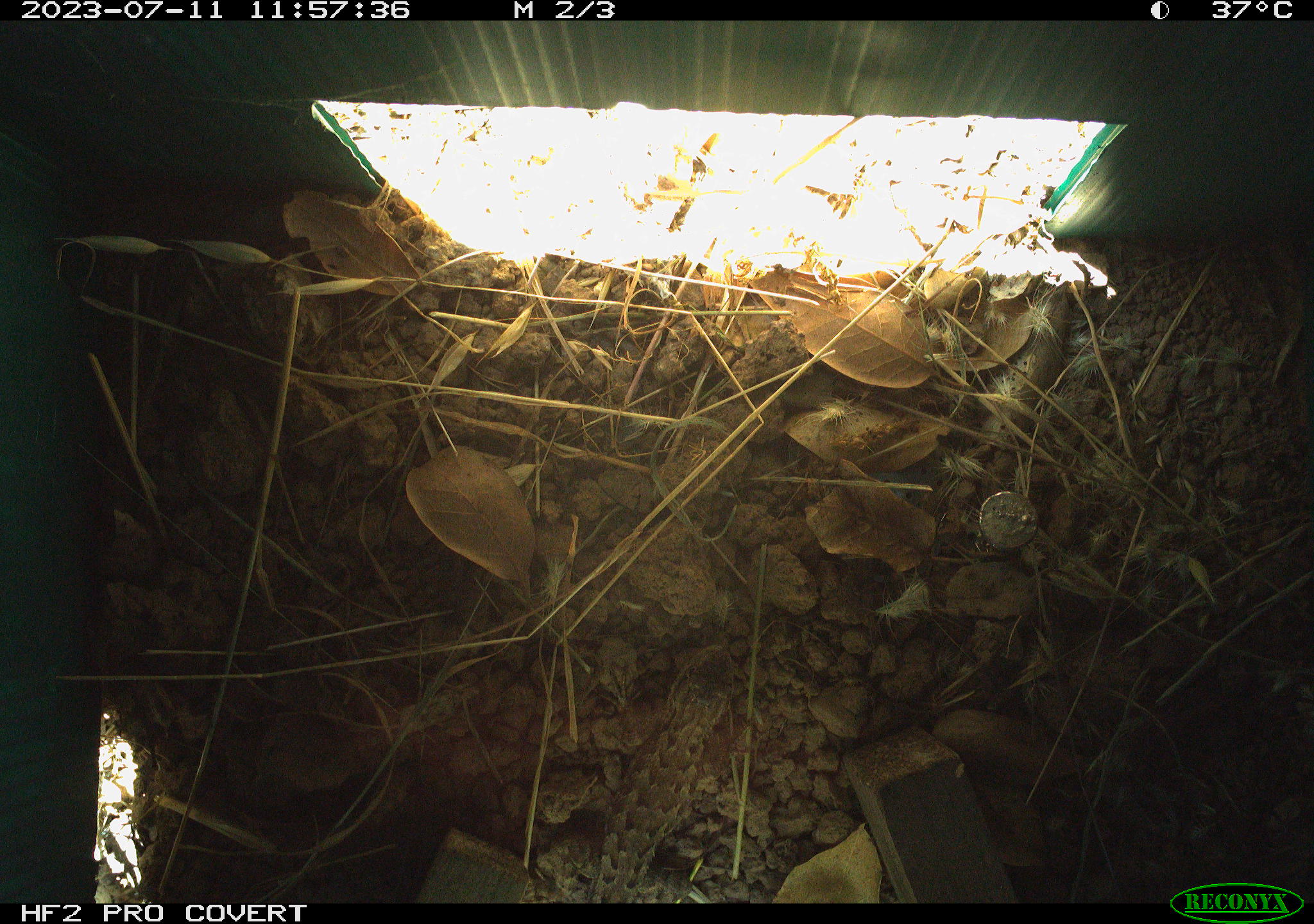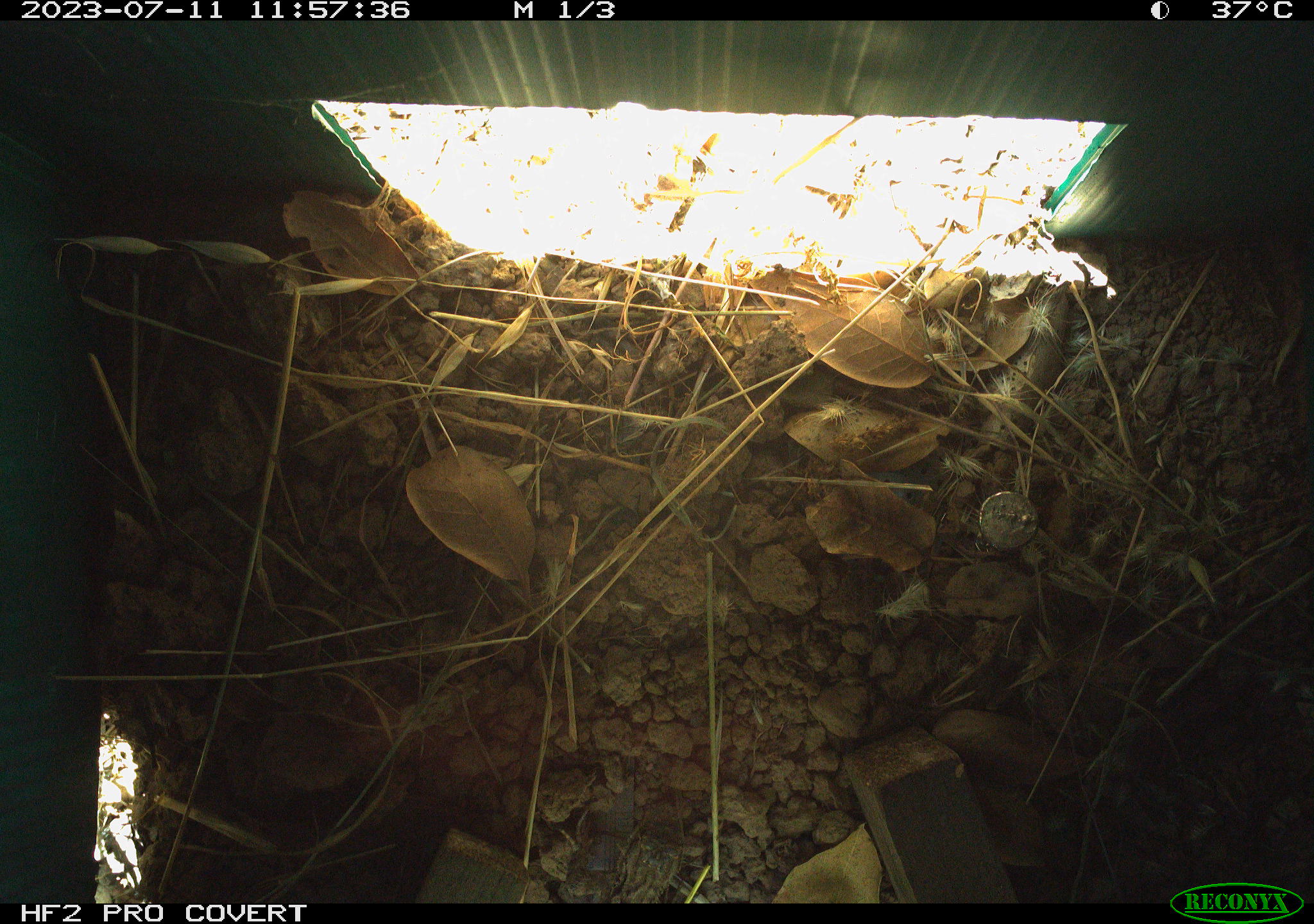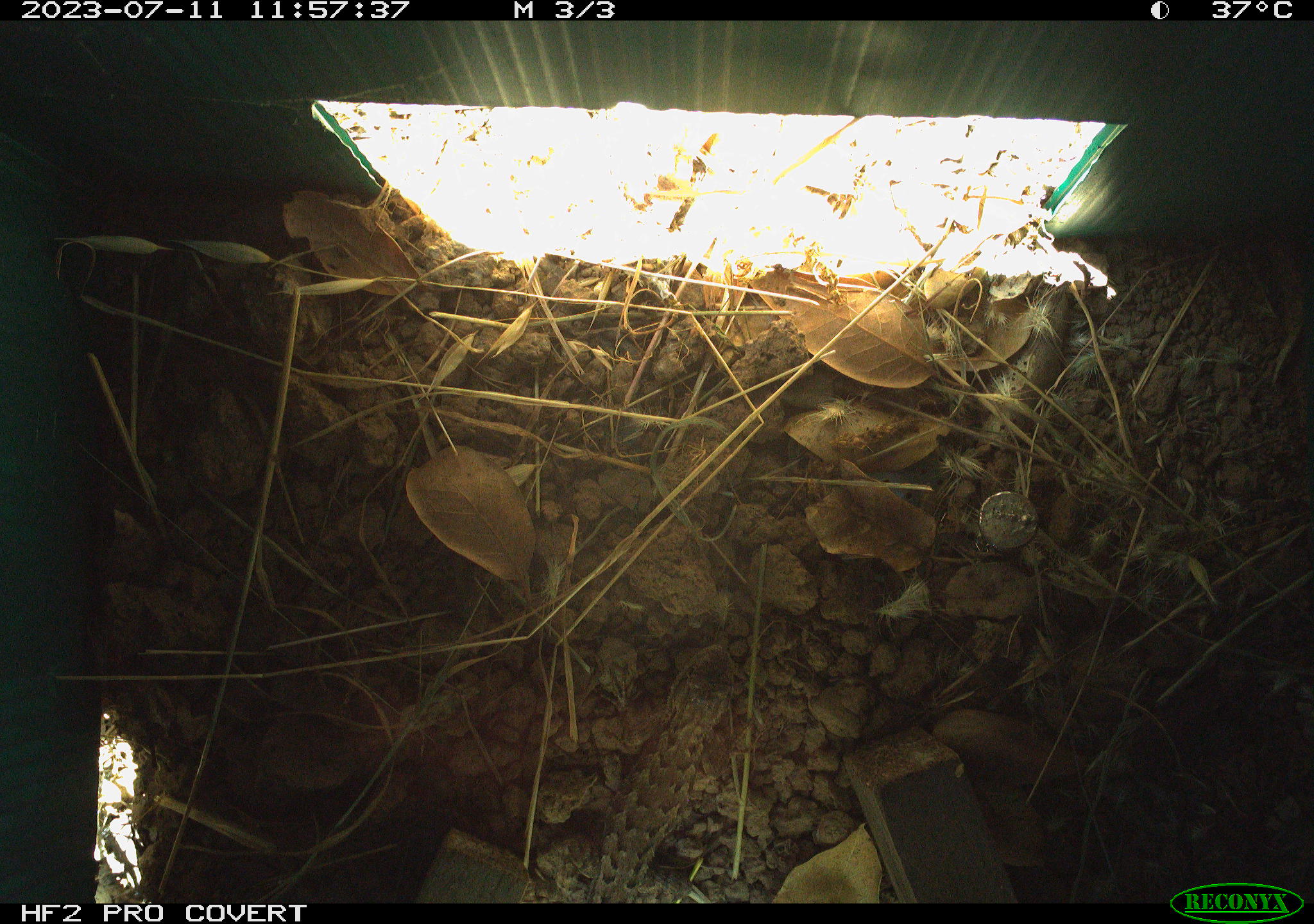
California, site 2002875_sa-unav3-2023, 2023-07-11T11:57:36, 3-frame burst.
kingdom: Animalia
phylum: Chordata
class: Reptilia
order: Squamata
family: Phrynosomatidae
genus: Sceloporus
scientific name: Sceloporus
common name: spiny lizards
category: sceloporus species